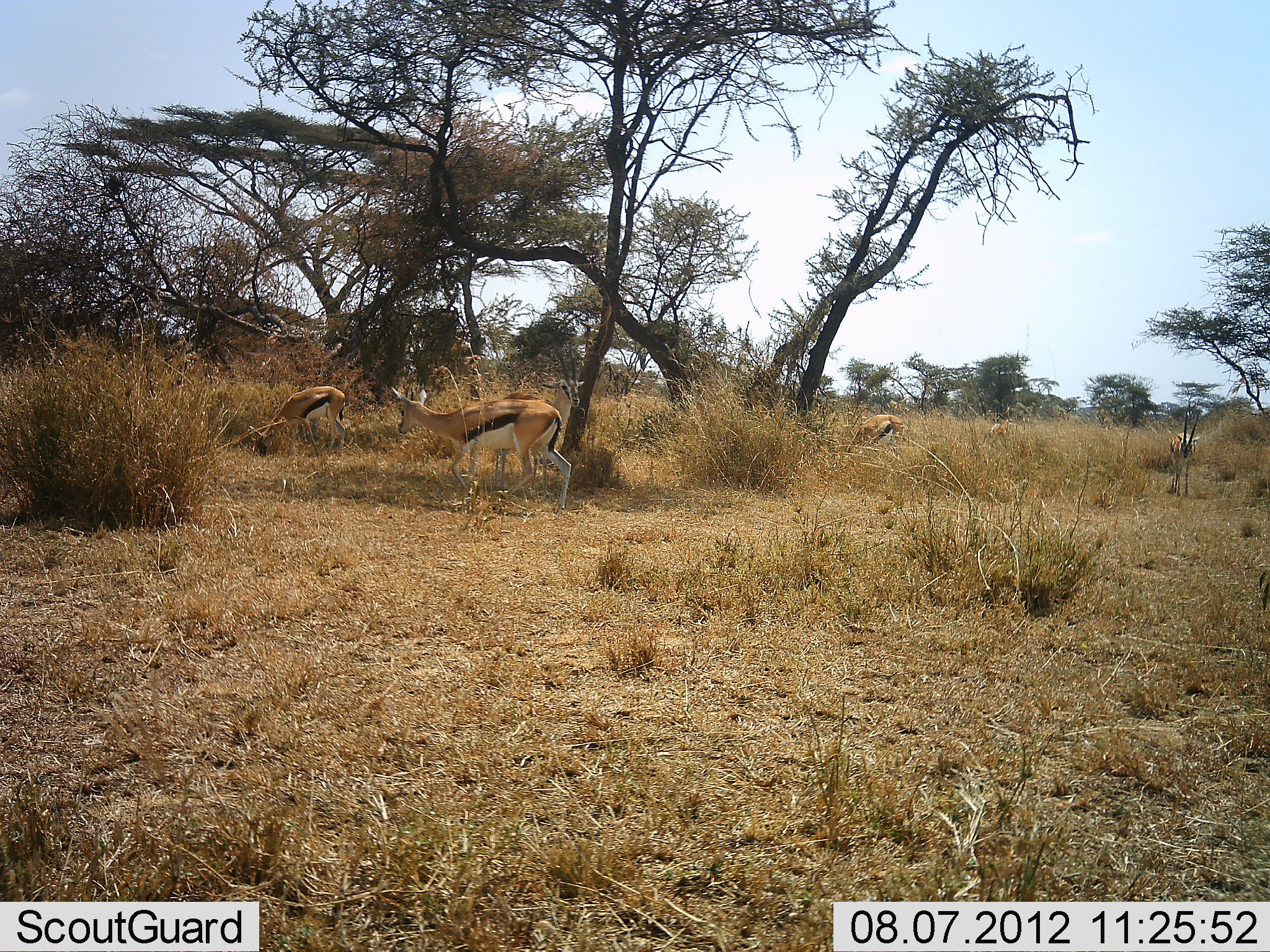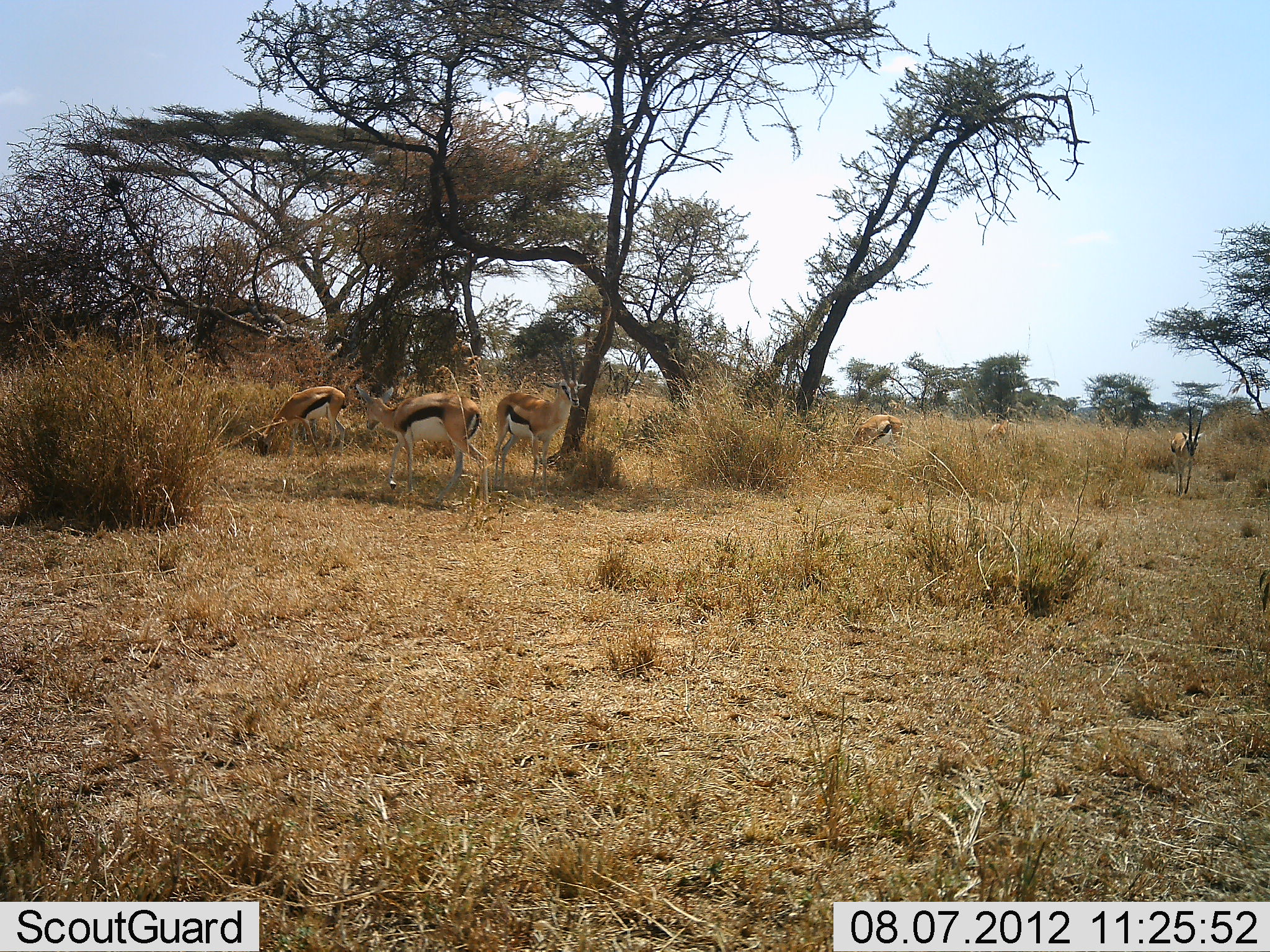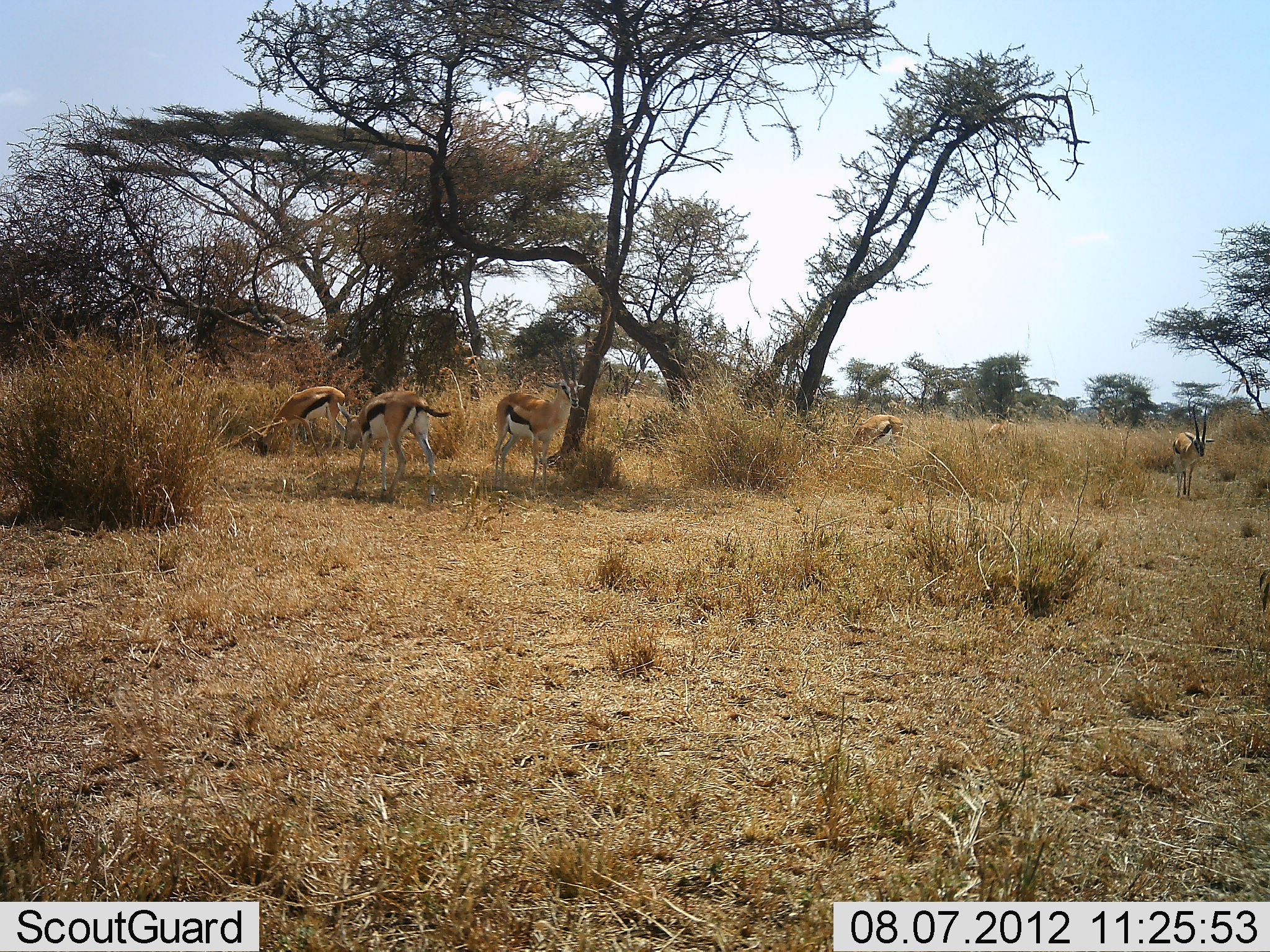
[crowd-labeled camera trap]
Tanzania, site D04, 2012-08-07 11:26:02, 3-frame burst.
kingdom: Animalia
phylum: Chordata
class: Mammalia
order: Artiodactyla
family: Bovidae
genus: Eudorcas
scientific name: Eudorcas thomsonii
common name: thomson's gazelle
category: gazellethomsons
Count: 5.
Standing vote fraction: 60%.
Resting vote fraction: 10%.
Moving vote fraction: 70%.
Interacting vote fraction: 0%.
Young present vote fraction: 0%.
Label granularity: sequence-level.